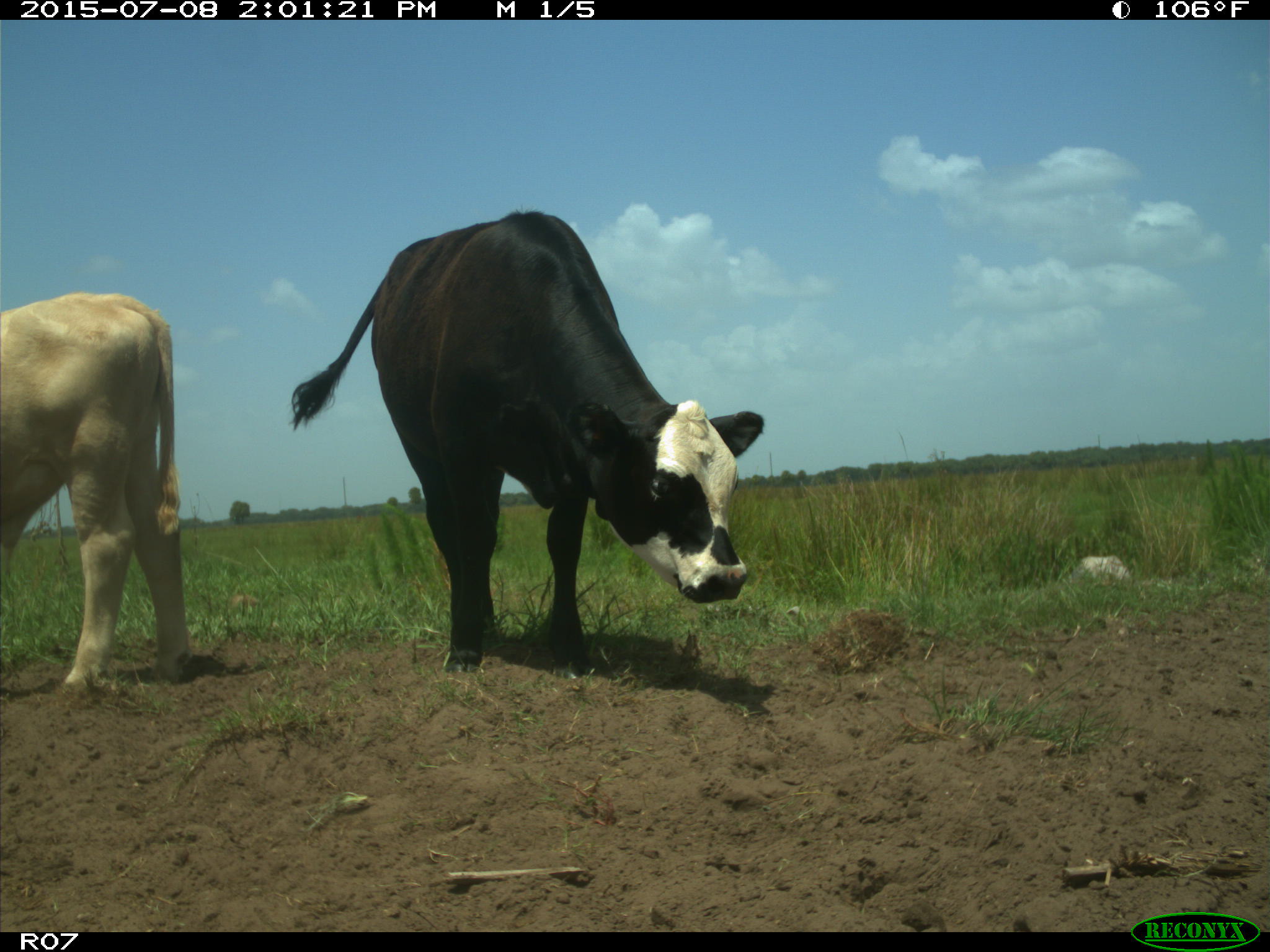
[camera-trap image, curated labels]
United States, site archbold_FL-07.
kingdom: Animalia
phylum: Chordata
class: Mammalia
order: Artiodactyla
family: Bovidae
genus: Bos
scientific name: Bos taurus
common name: domestic cow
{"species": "Bos taurus (domestic cow)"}